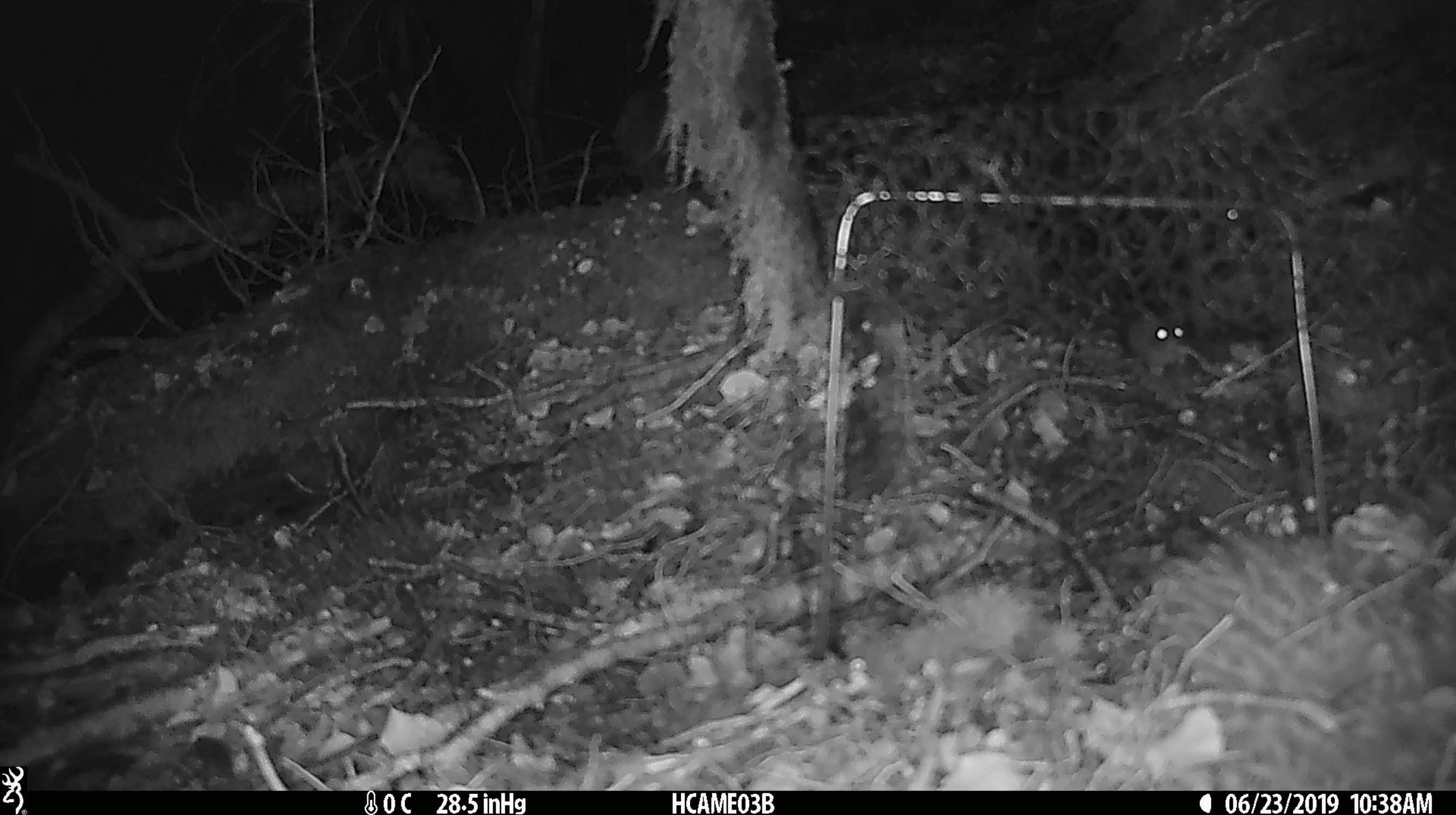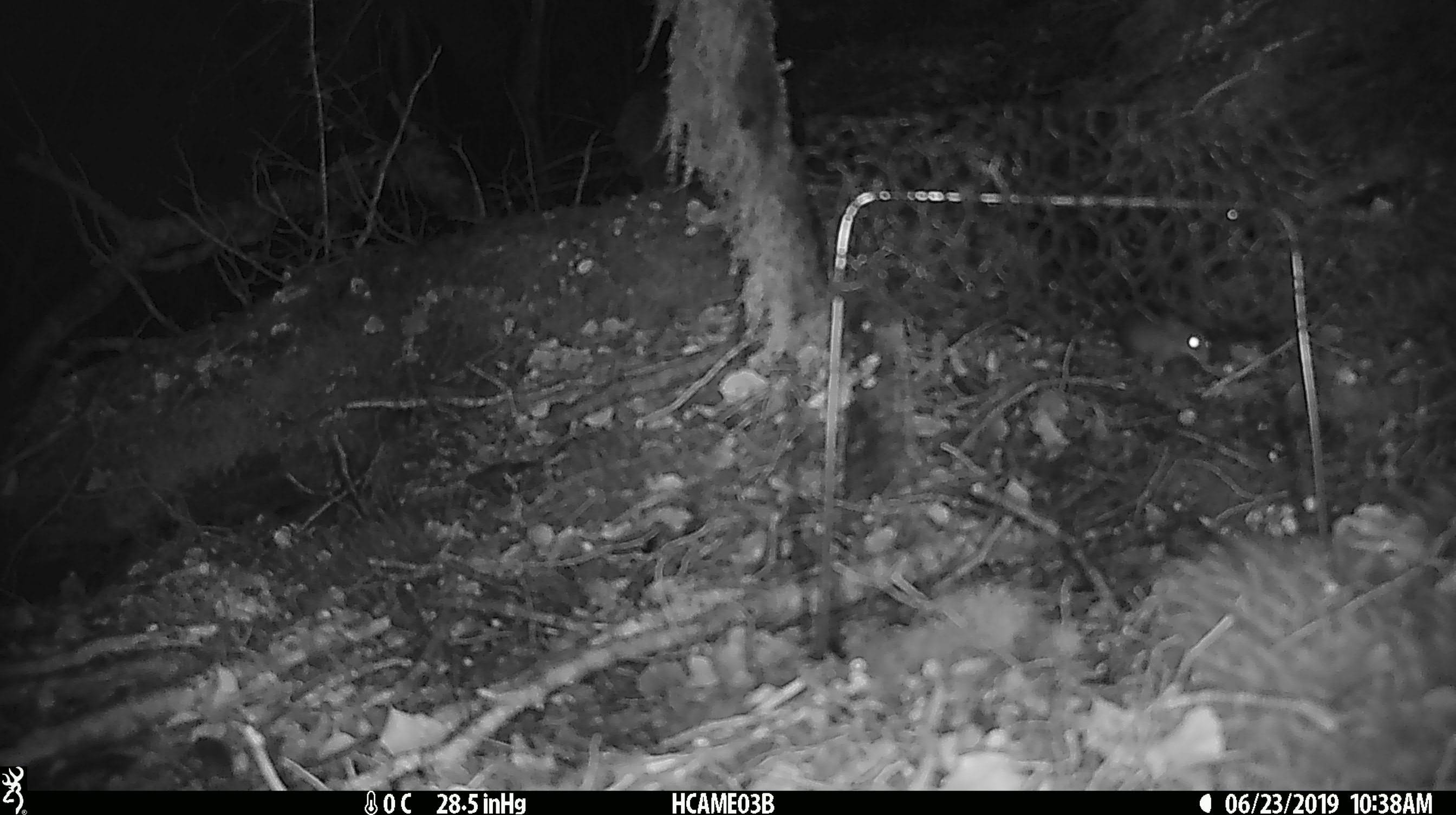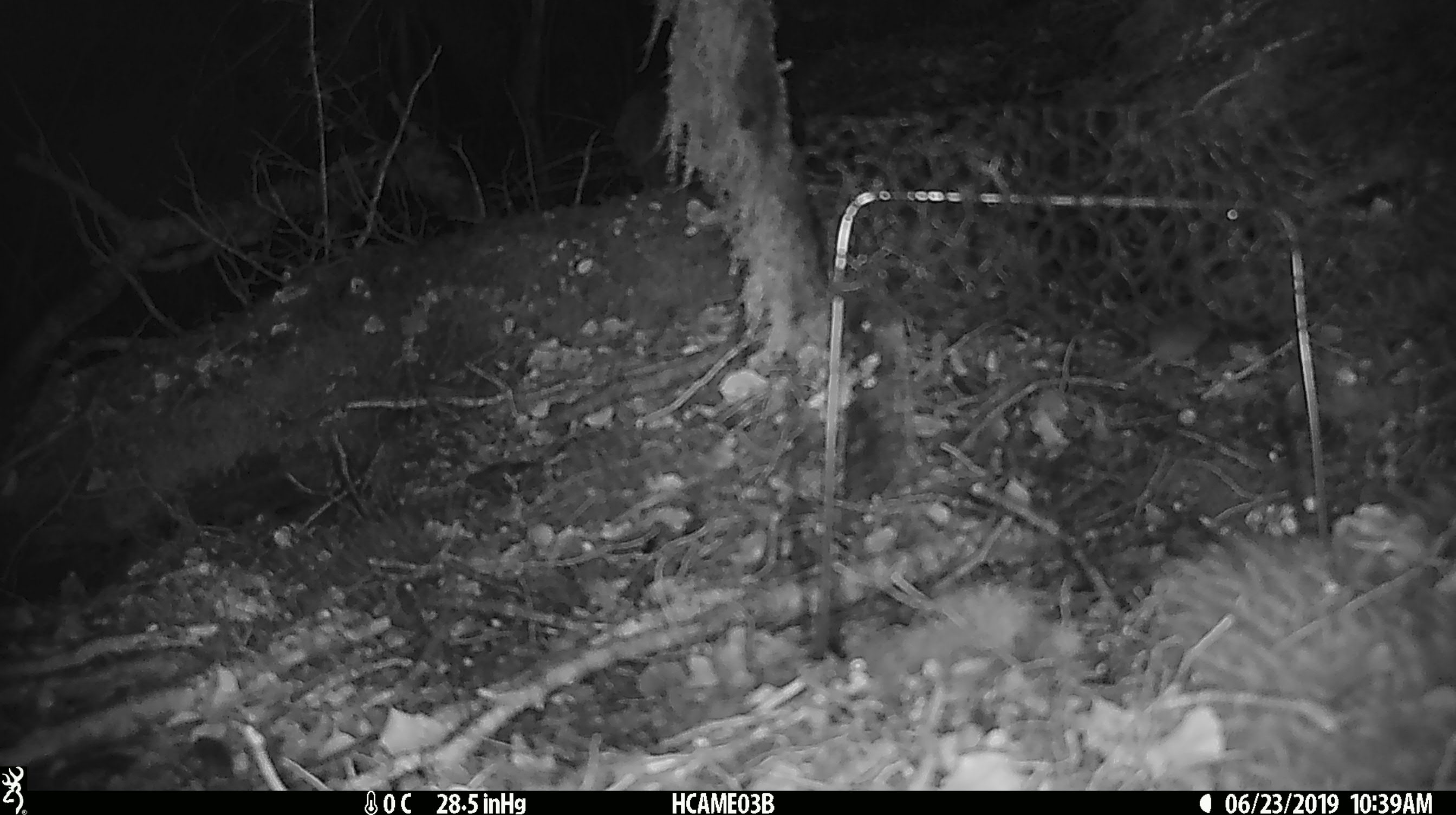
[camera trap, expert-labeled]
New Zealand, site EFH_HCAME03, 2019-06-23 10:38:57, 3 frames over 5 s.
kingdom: Animalia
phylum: Chordata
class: Mammalia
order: Rodentia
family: Muridae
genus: Mus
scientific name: Mus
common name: mouse